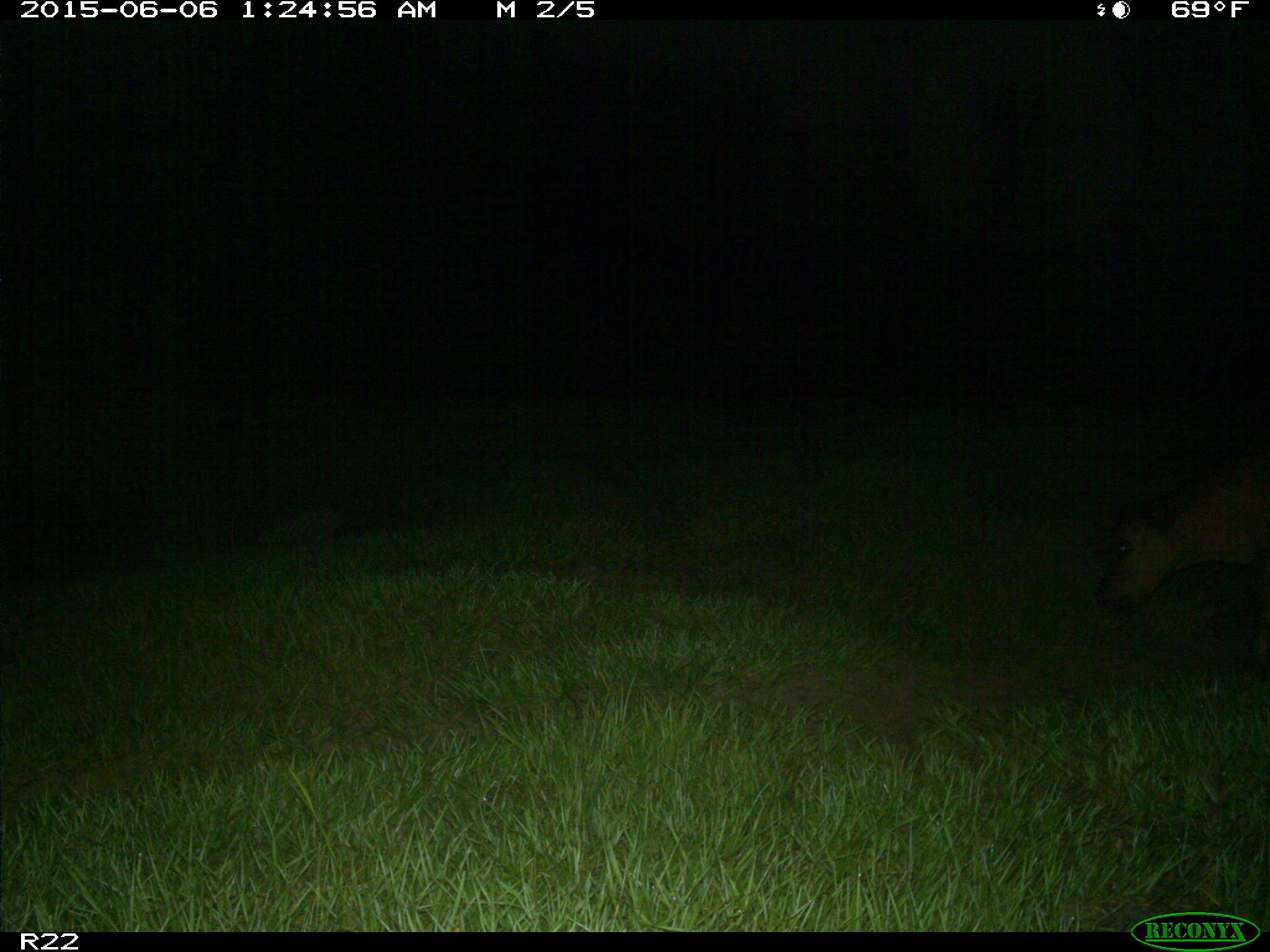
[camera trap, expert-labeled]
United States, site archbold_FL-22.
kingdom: Animalia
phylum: Chordata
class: Mammalia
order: Artiodactyla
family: Bovidae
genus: Bos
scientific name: Bos taurus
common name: domestic cow